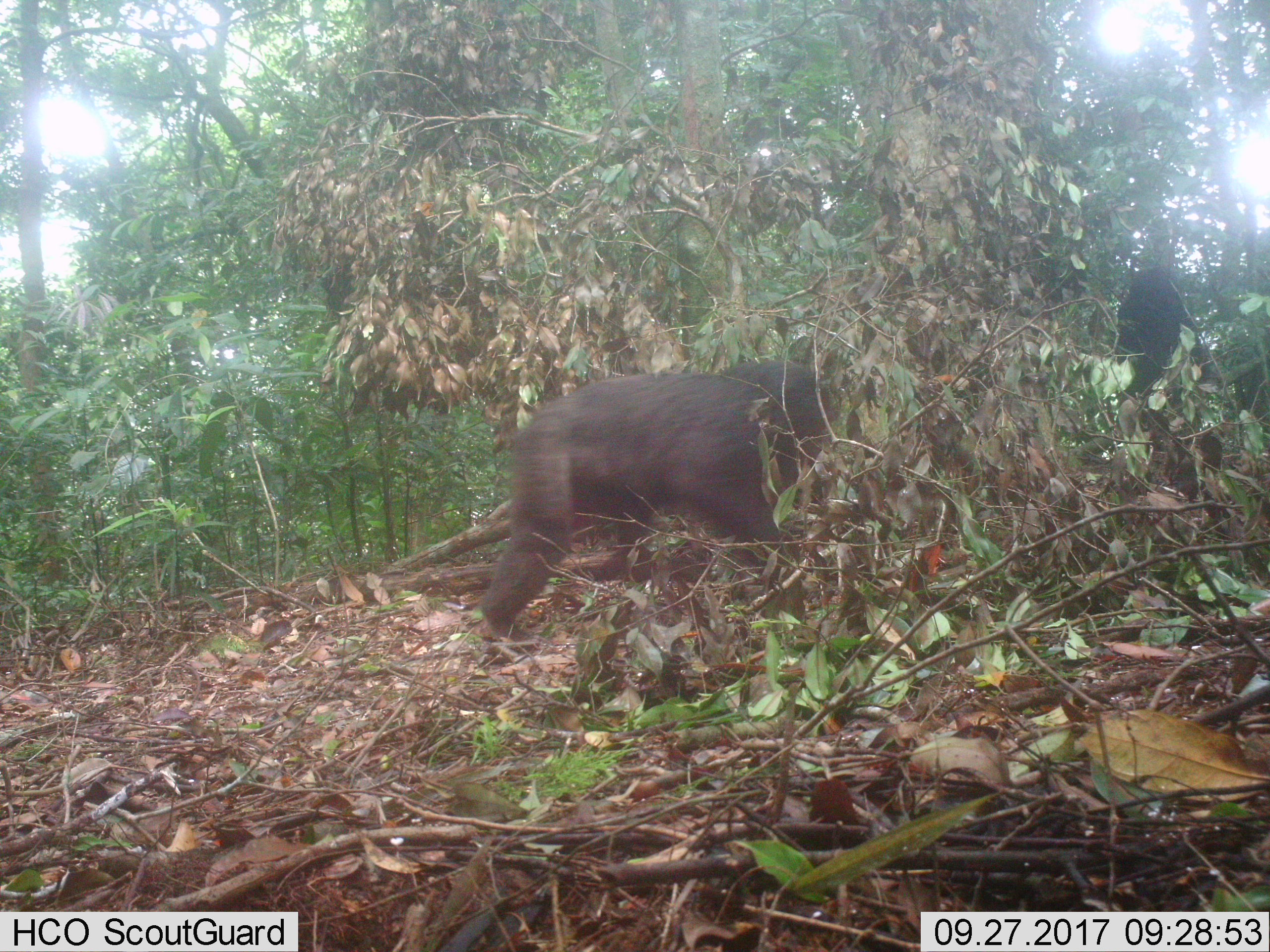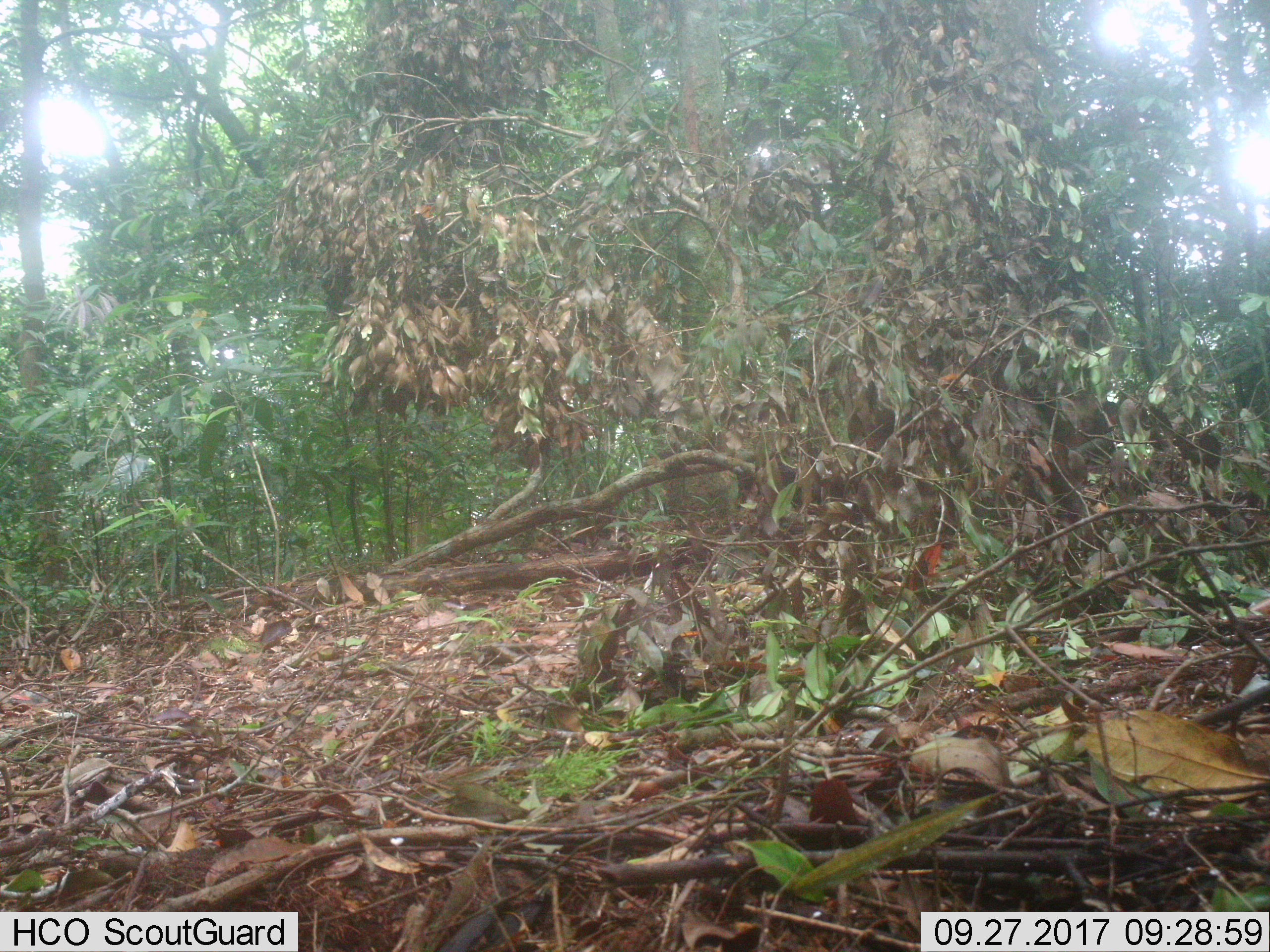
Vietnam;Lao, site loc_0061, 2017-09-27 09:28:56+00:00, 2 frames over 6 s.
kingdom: Animalia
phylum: Chordata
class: Mammalia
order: Primates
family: Cercopithecidae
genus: Macaca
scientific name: Macaca arctoides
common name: stump-tailed macaque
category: stump tailed macaque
Stump tailed macaque (stump-tailed macaque) (Macaca arctoides). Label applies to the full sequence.